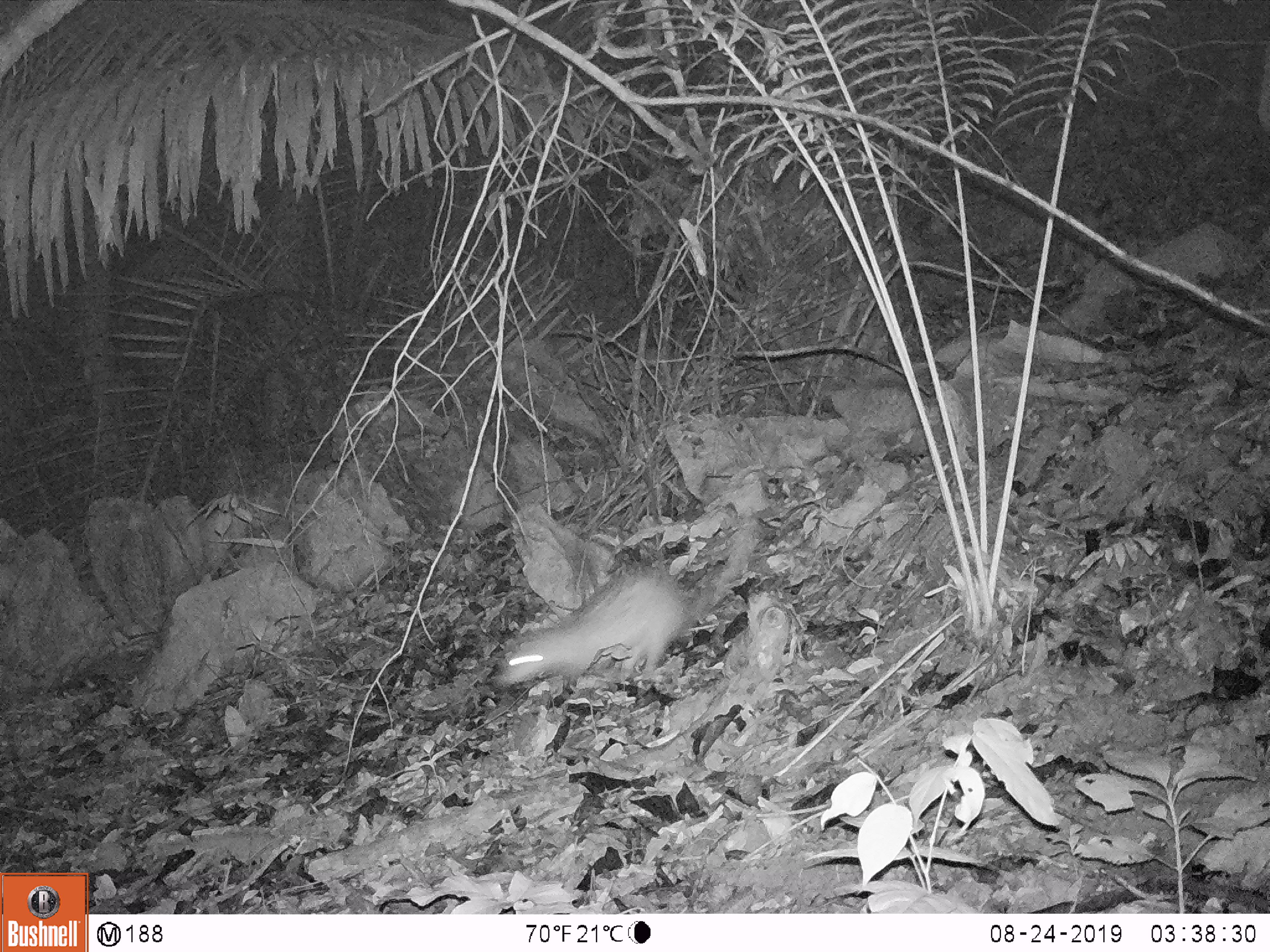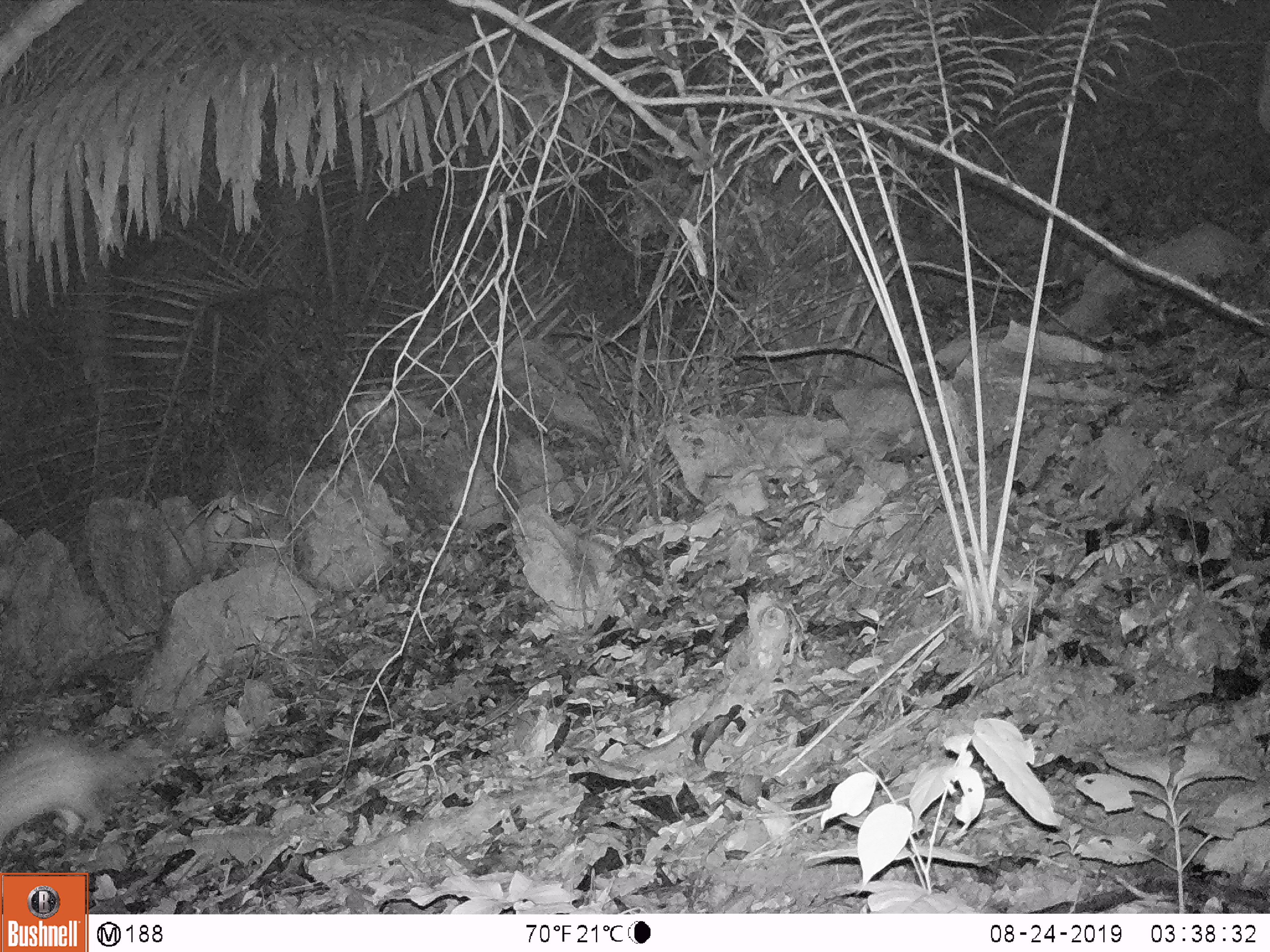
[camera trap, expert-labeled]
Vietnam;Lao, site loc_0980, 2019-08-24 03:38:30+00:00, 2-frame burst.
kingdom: Animalia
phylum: Chordata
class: Mammalia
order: Rodentia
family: Hystricidae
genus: Atherurus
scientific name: Atherurus macrourus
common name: asiatic brush-tailed porcupine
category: asiatic brush tailed porcupine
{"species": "asiatic brush tailed porcupine (asiatic brush-tailed porcupine) (Atherurus macrourus)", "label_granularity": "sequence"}